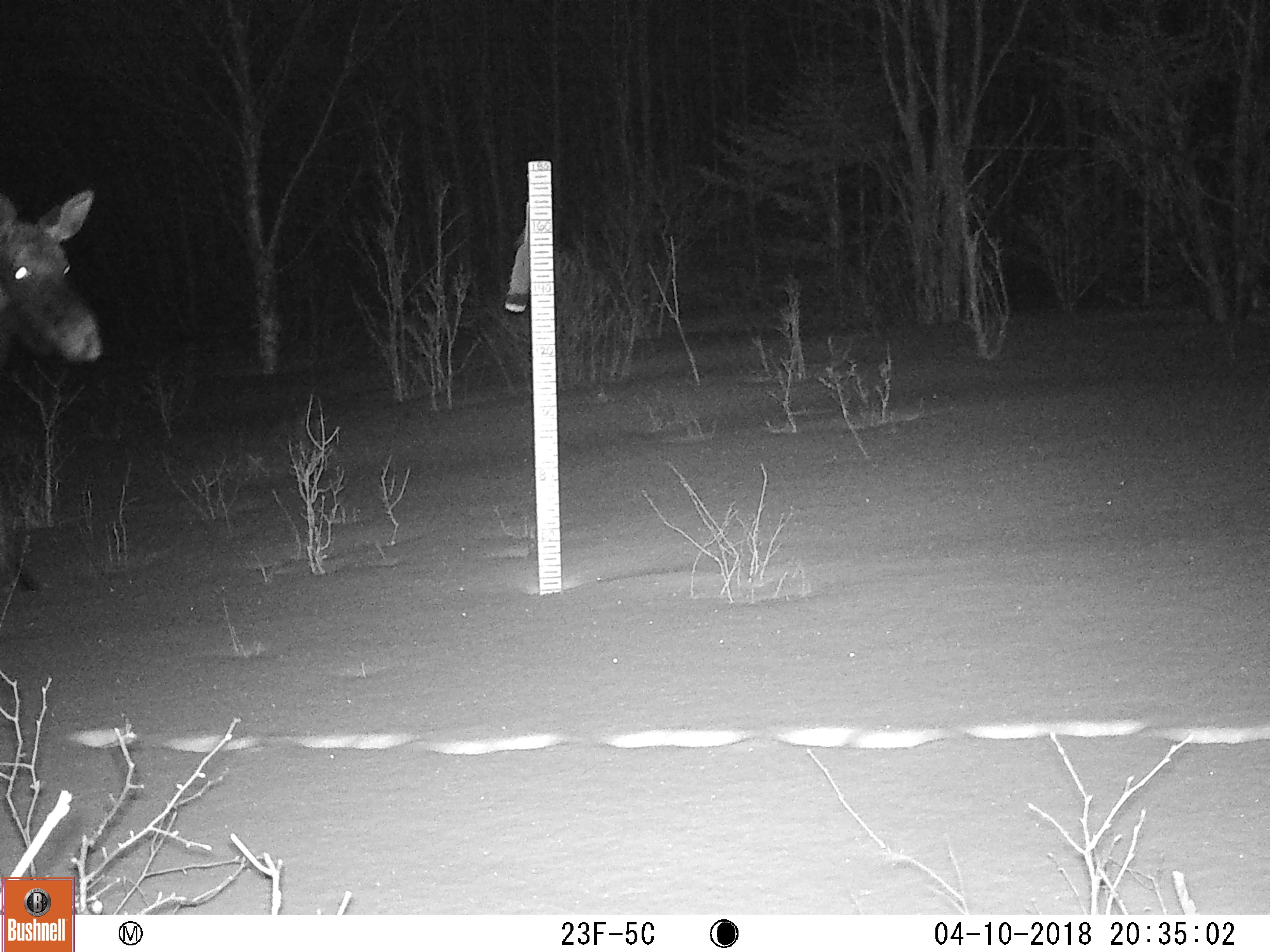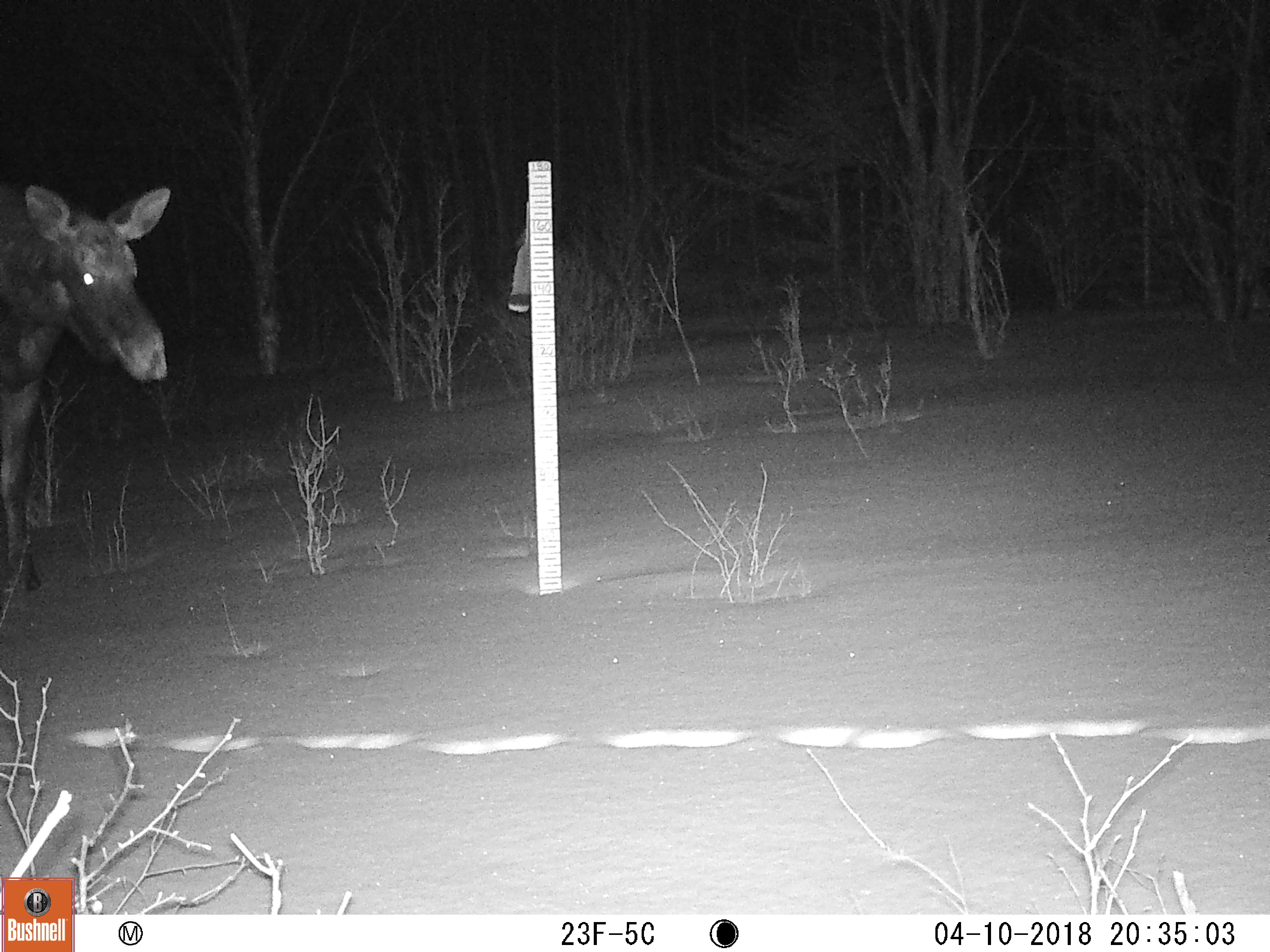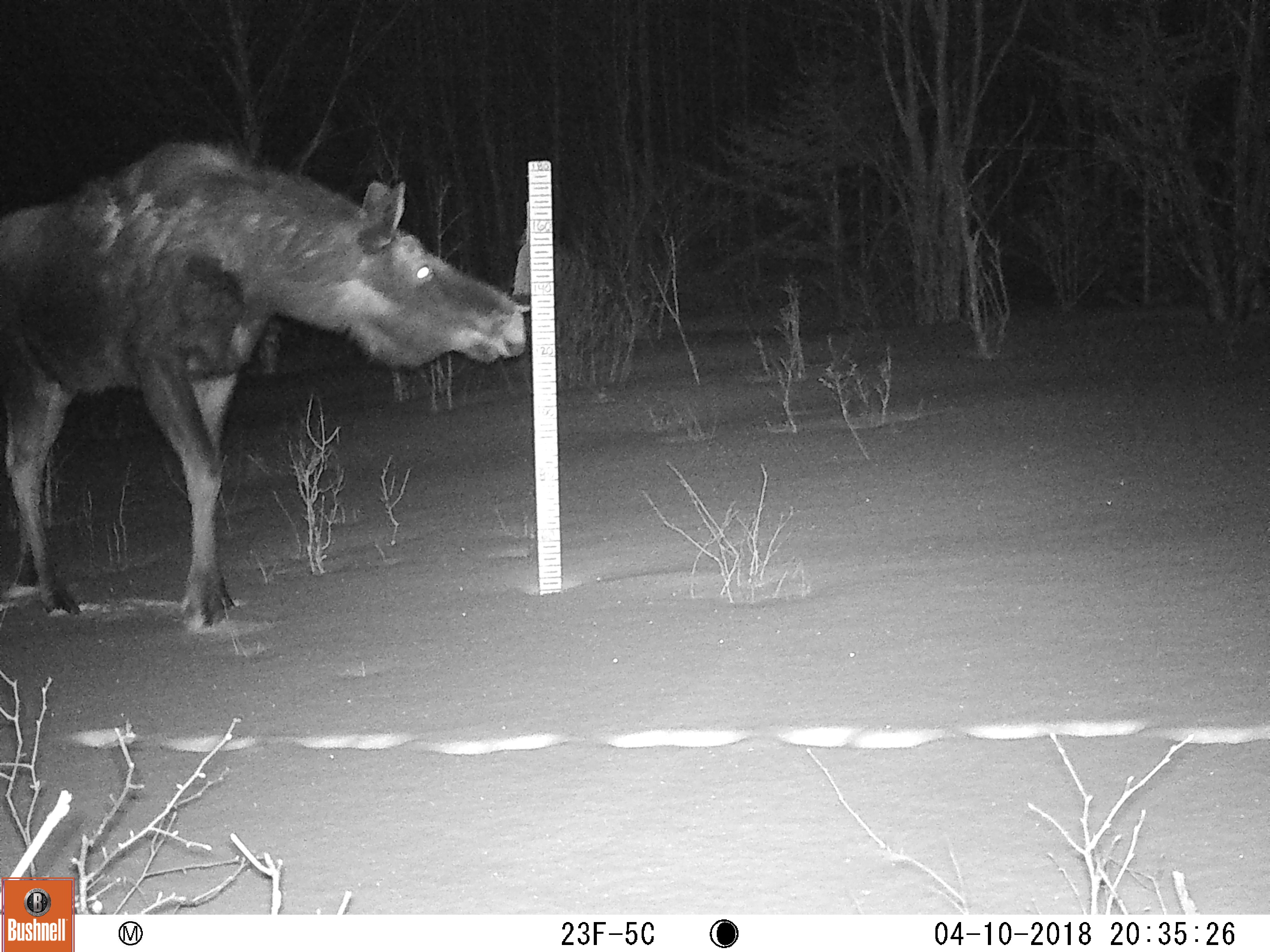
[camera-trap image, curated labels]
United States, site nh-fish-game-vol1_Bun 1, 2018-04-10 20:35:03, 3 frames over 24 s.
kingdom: Animalia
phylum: Chordata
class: Mammalia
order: Artiodactyla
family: Cervidae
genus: Alces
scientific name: Alces alces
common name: moose